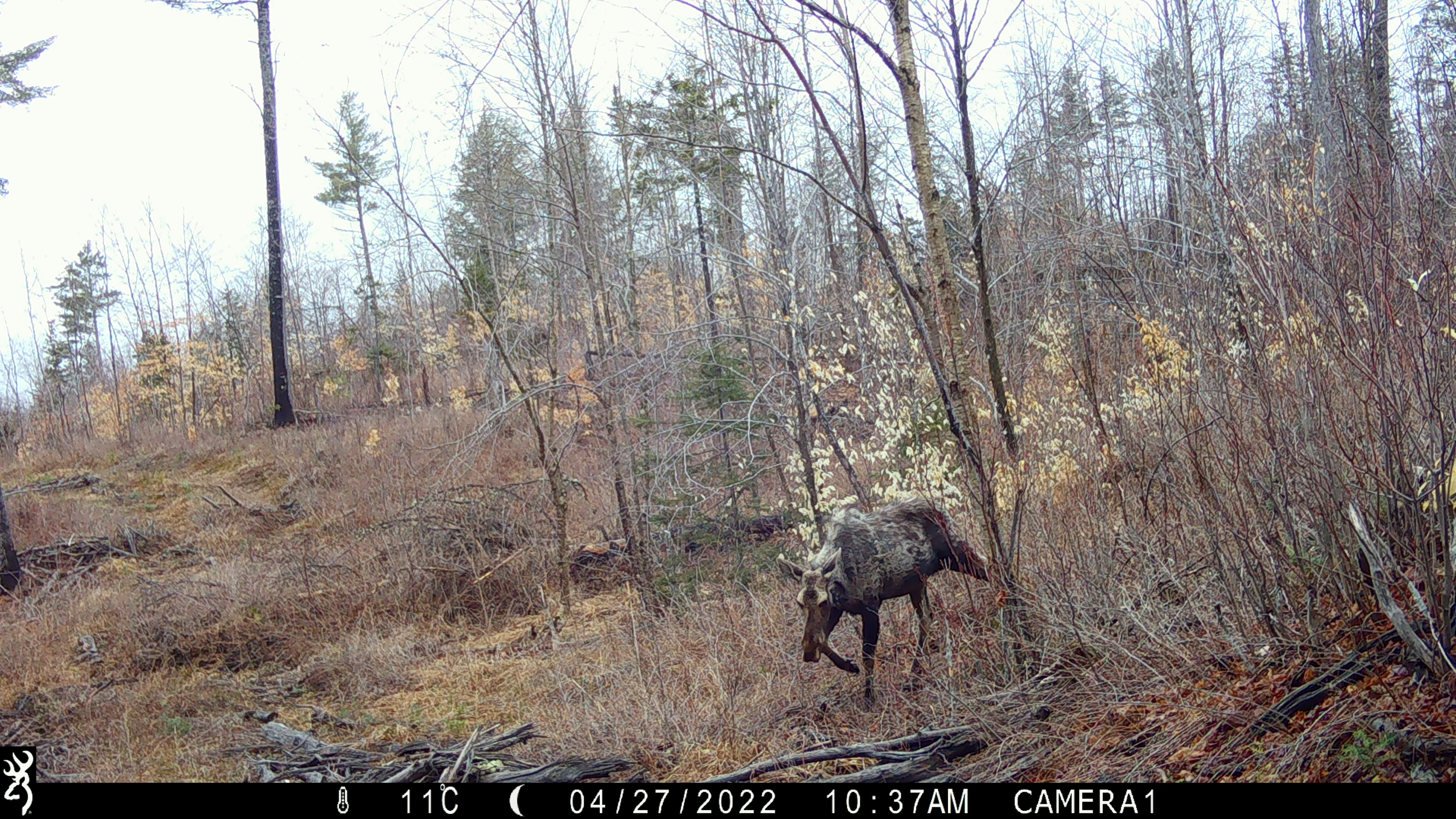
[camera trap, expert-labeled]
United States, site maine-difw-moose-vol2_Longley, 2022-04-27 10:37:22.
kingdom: Animalia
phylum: Chordata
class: Mammalia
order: Artiodactyla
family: Cervidae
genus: Alces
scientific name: Alces alces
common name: moose